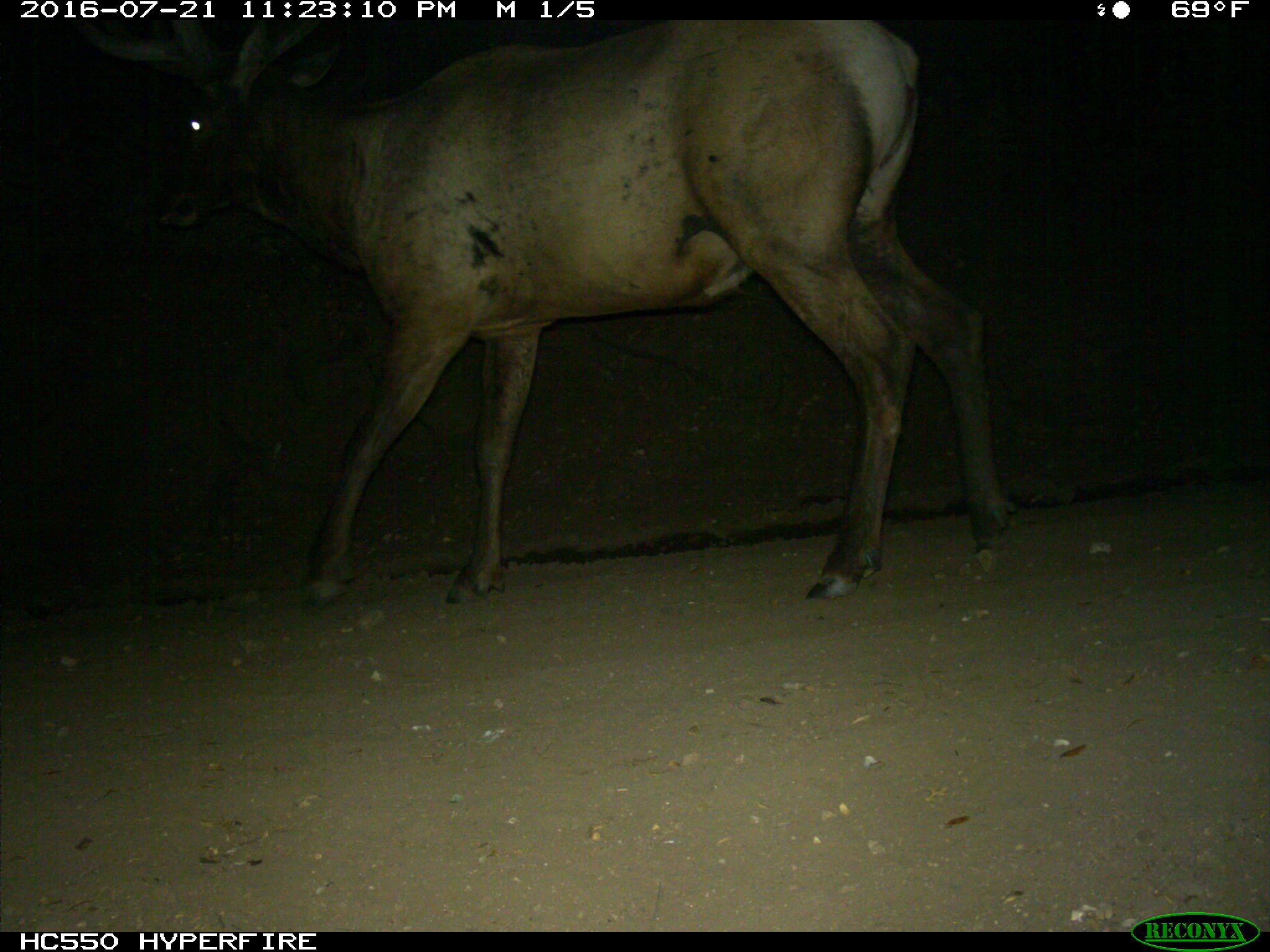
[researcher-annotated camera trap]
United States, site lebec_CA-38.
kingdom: Animalia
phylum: Chordata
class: Mammalia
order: Artiodactyla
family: Cervidae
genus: Cervus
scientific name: Cervus canadensis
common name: elk